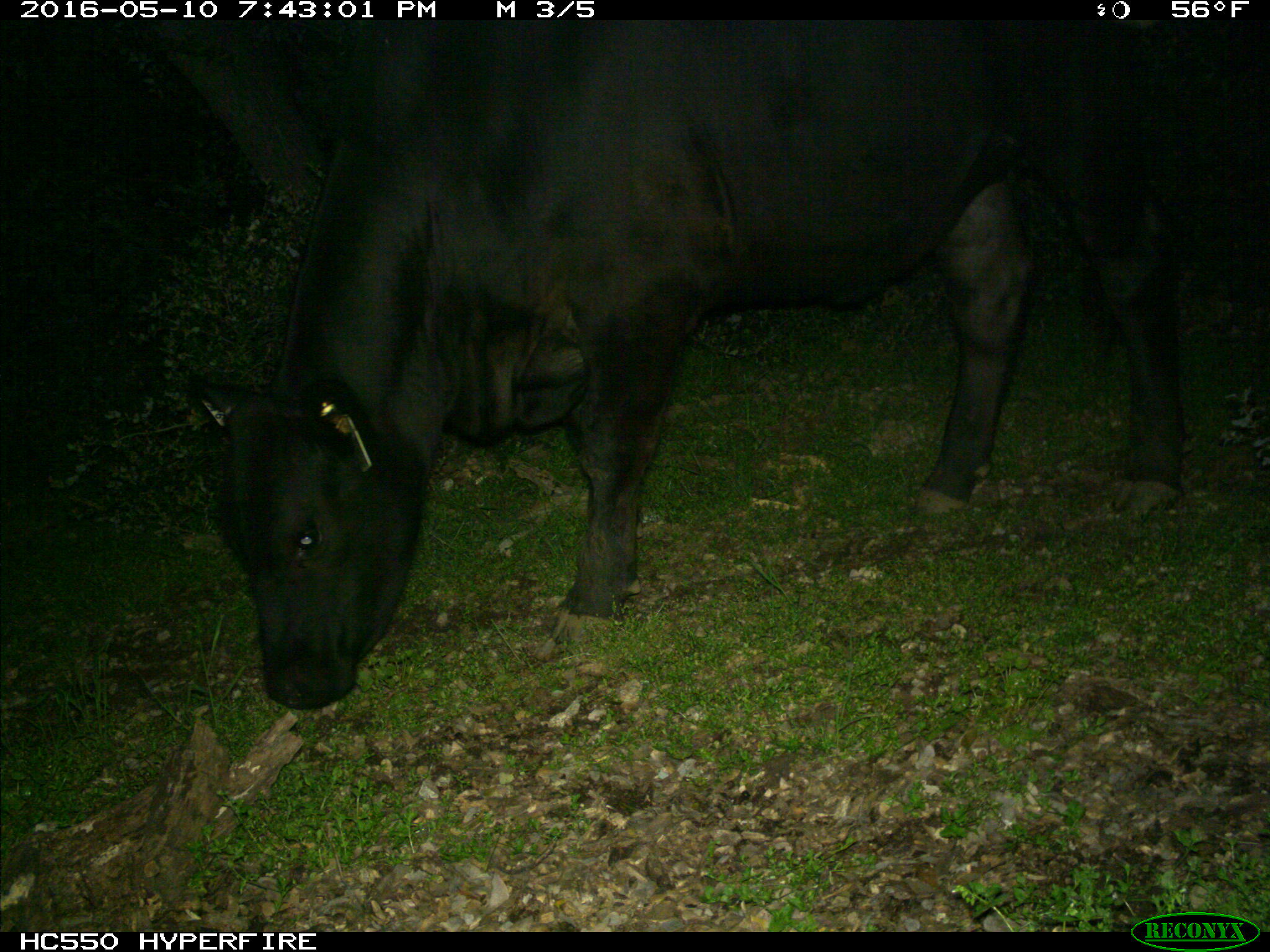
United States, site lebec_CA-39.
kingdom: Animalia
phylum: Chordata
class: Mammalia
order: Artiodactyla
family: Bovidae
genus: Bos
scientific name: Bos taurus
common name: domestic cow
Bos taurus (domestic cow).